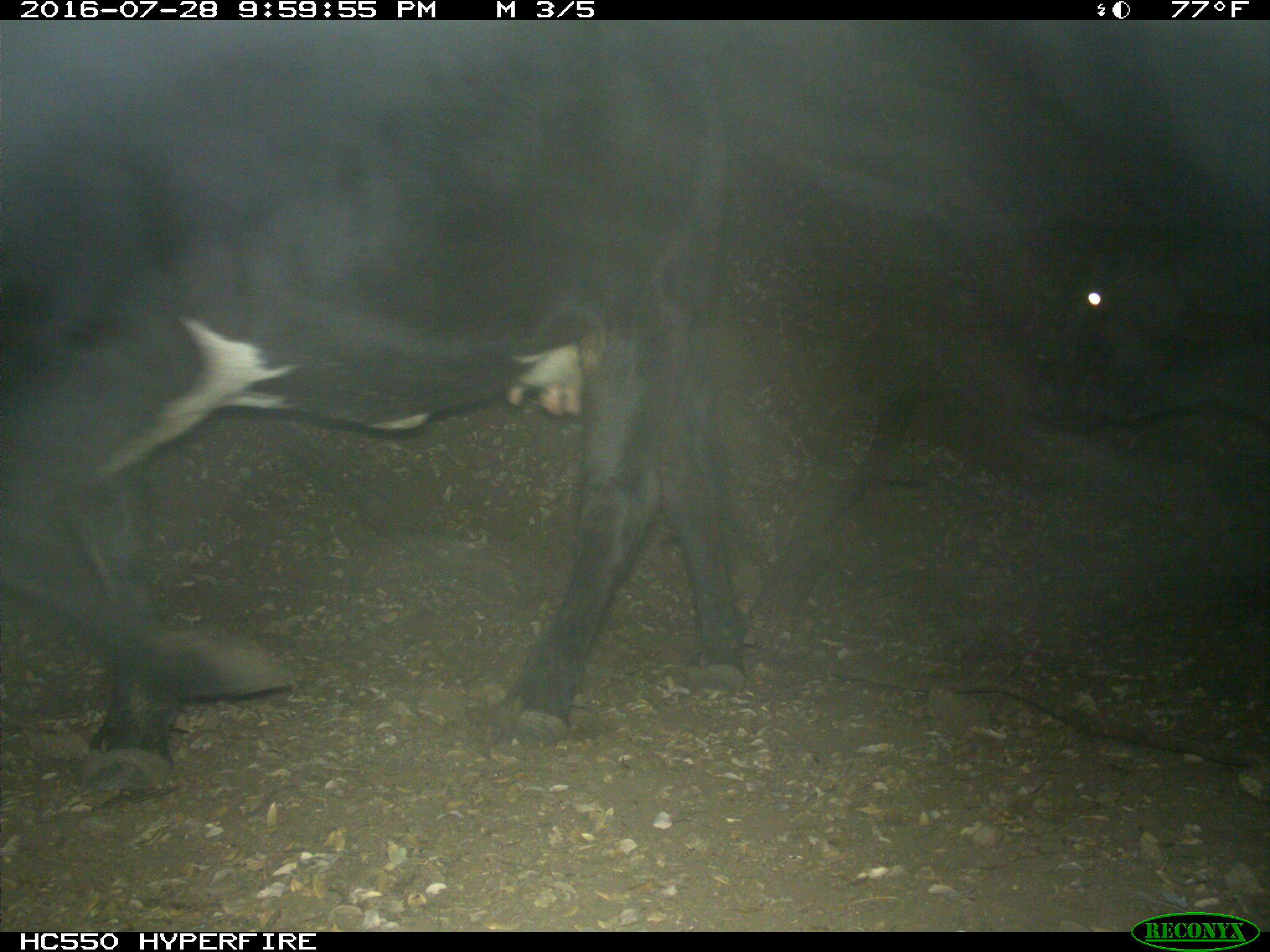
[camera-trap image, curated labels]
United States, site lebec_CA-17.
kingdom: Animalia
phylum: Chordata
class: Mammalia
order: Artiodactyla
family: Bovidae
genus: Bos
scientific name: Bos taurus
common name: domestic cow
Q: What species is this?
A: Bos taurus (domestic cow).